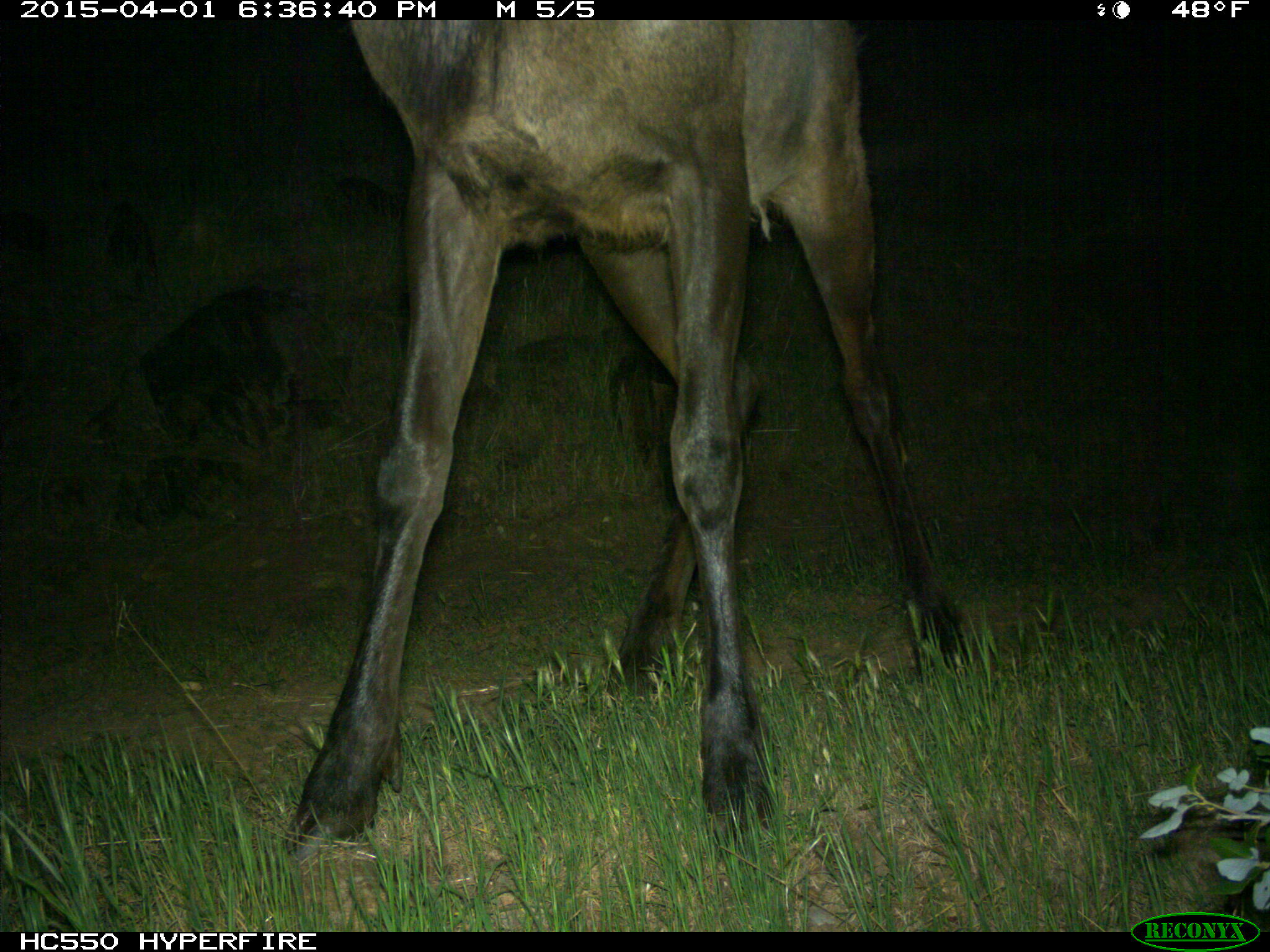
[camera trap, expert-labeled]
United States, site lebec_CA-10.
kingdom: Animalia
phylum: Chordata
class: Mammalia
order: Artiodactyla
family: Cervidae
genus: Cervus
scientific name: Cervus canadensis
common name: elk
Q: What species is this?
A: Cervus canadensis (elk).